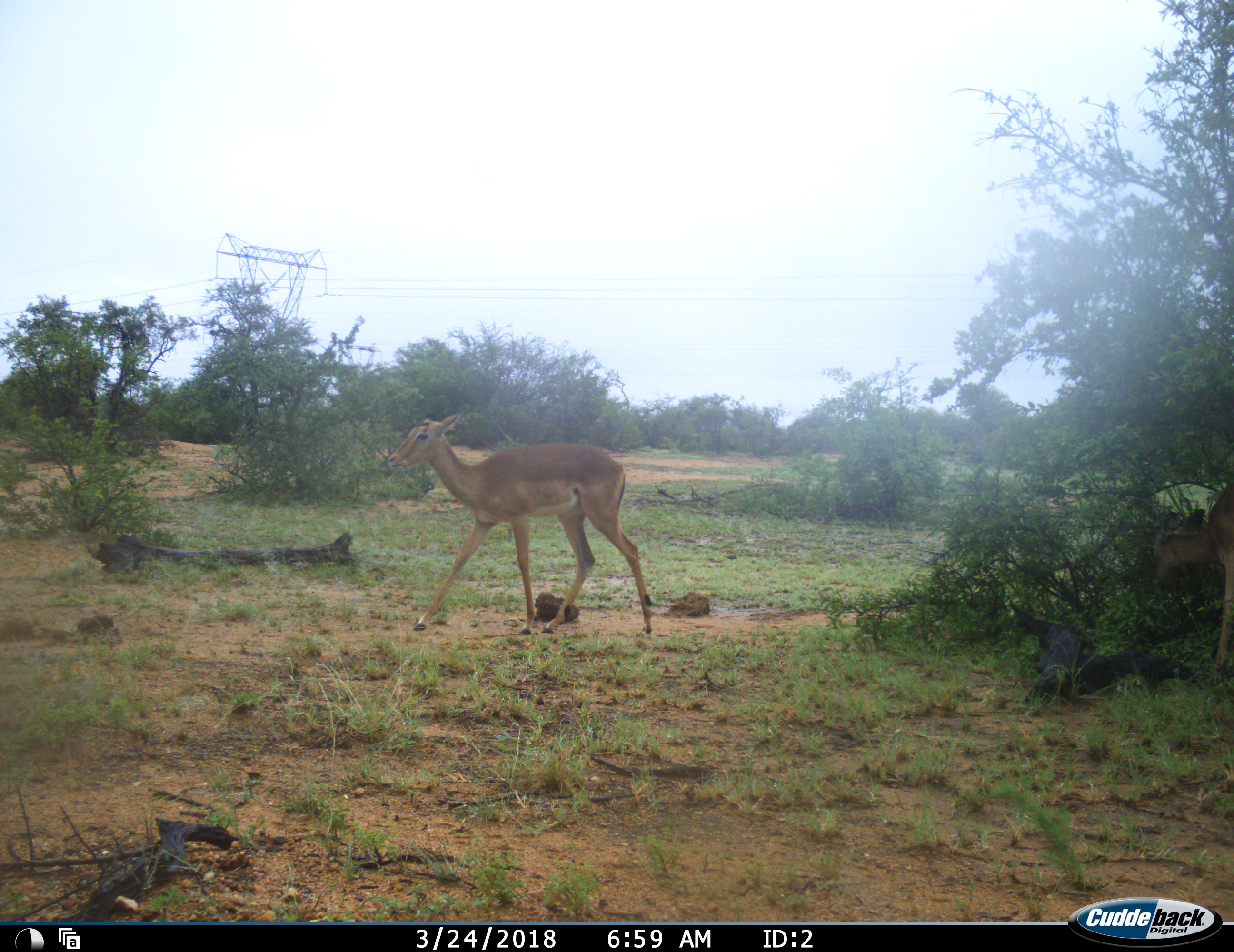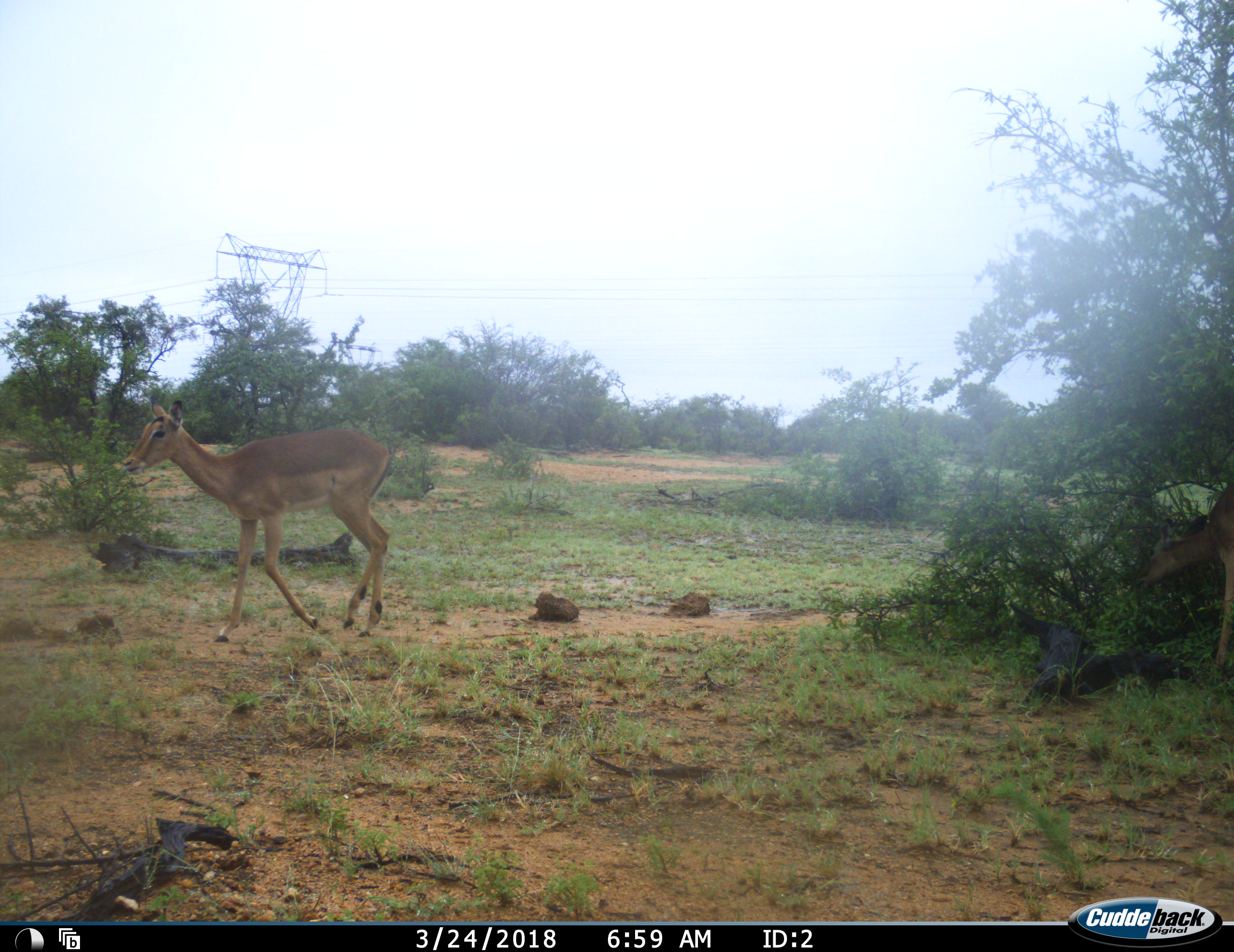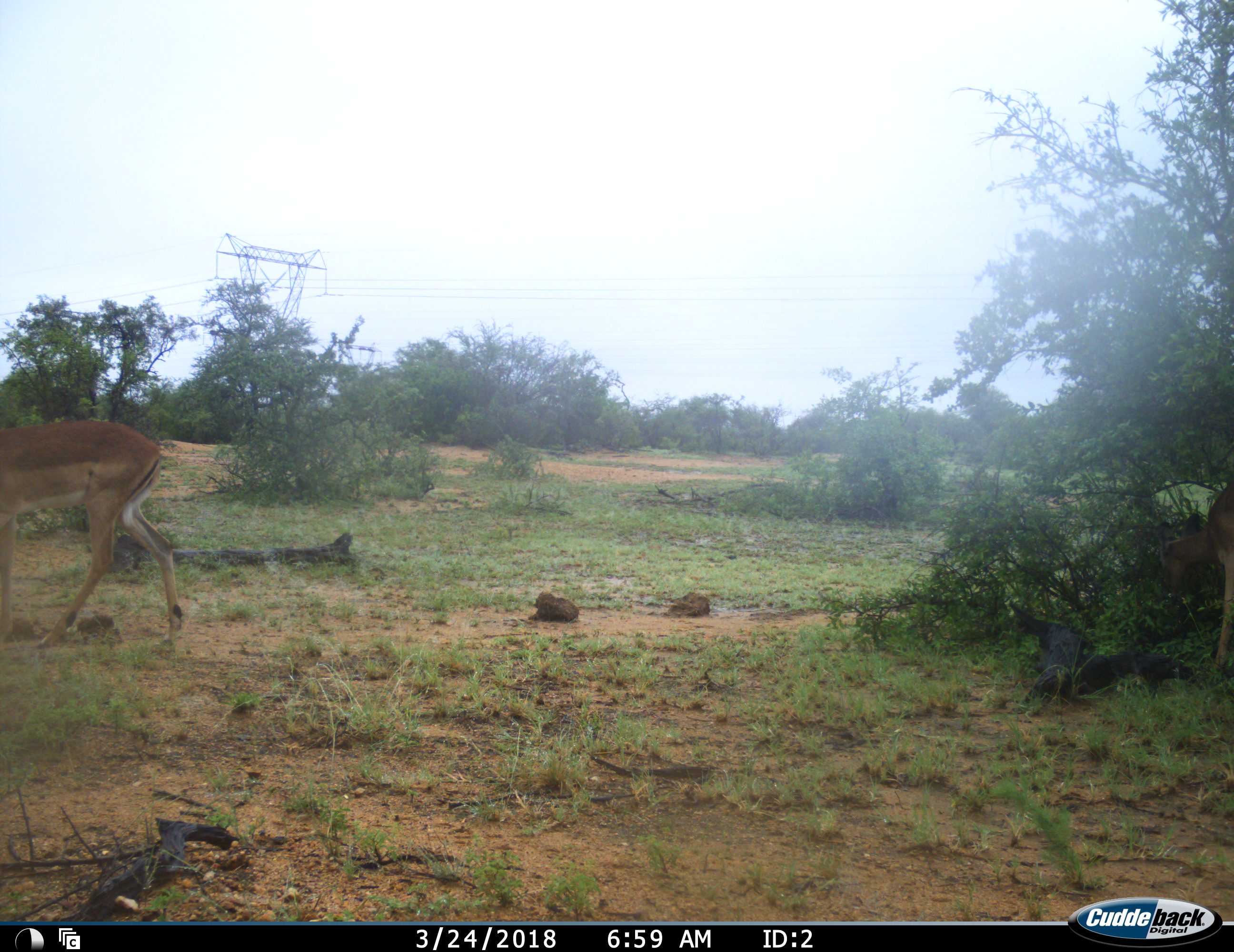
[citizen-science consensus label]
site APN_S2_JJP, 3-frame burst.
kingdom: Animalia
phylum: Chordata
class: Mammalia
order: Artiodactyla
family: Bovidae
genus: Aepyceros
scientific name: Aepyceros melampus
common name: impala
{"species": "impala (Aepyceros melampus)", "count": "2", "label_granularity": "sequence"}